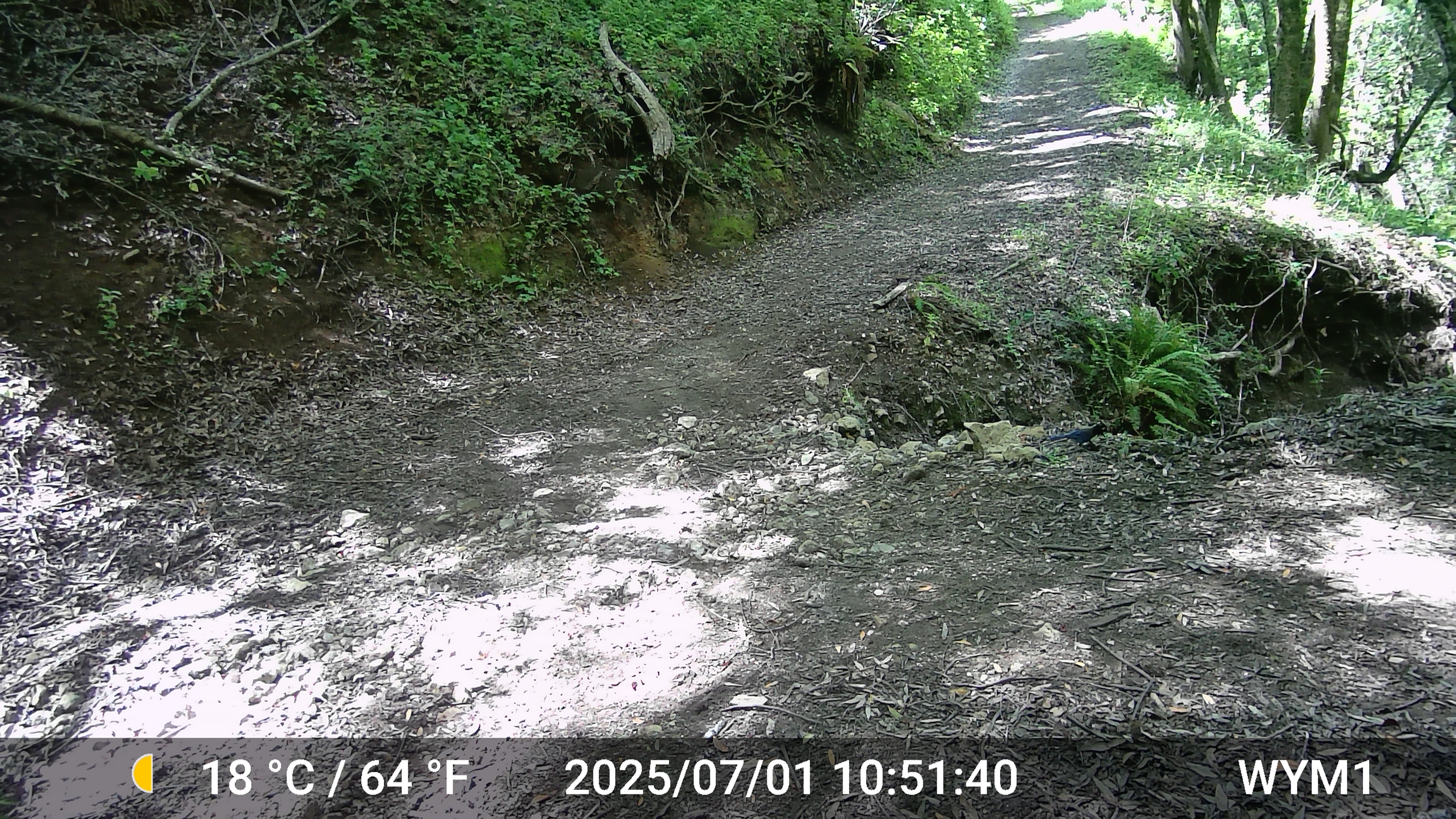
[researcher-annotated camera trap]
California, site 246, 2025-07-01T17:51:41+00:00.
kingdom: Animalia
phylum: Chordata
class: Aves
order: Passeriformes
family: Corvidae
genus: Cyanocitta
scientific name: Cyanocitta stelleri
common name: steller's jay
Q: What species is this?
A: Steller's jay (Cyanocitta stelleri).